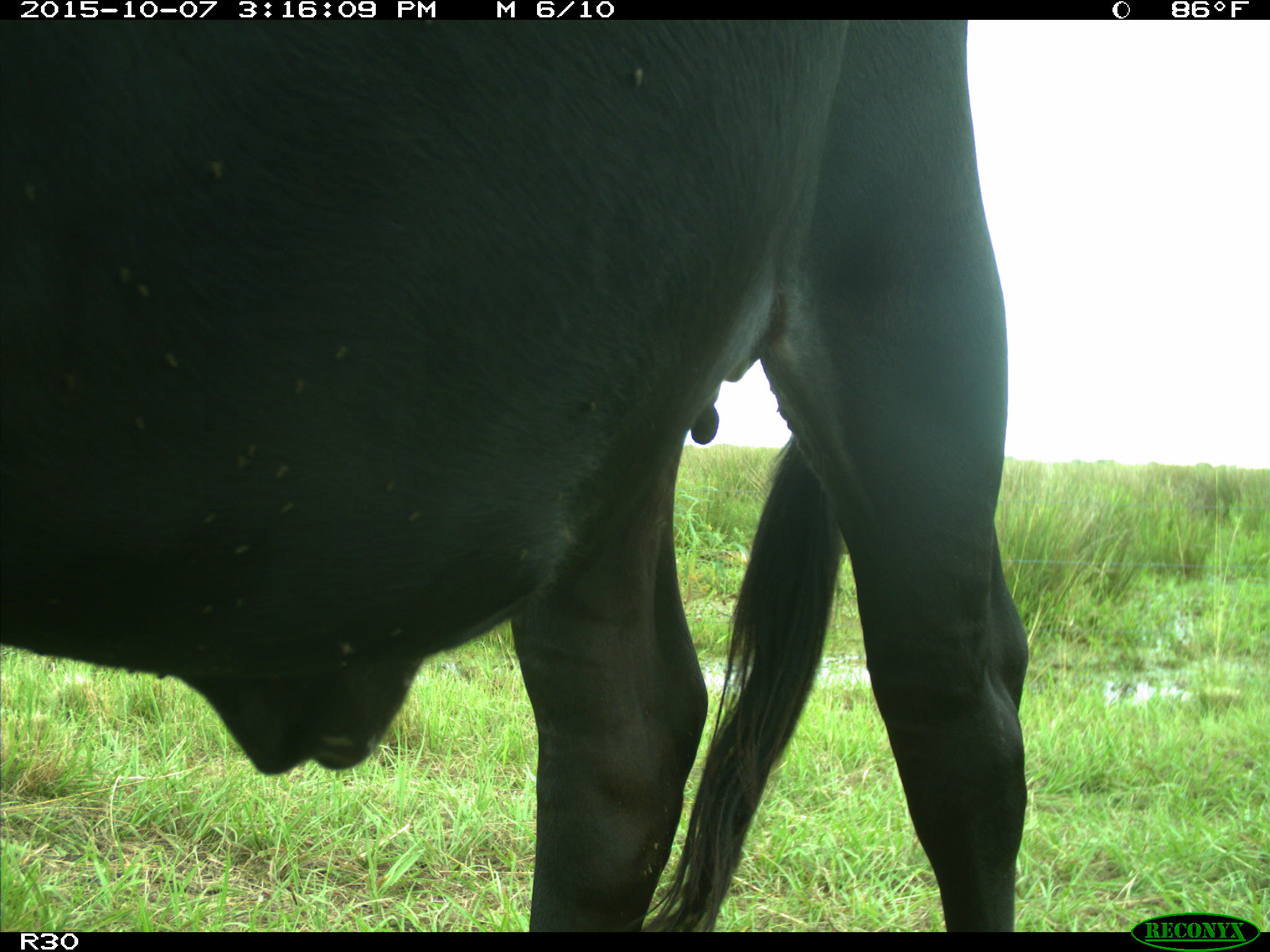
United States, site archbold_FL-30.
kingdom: Animalia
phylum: Chordata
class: Mammalia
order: Artiodactyla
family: Bovidae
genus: Bos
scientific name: Bos taurus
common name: domestic cow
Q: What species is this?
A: Bos taurus (domestic cow).